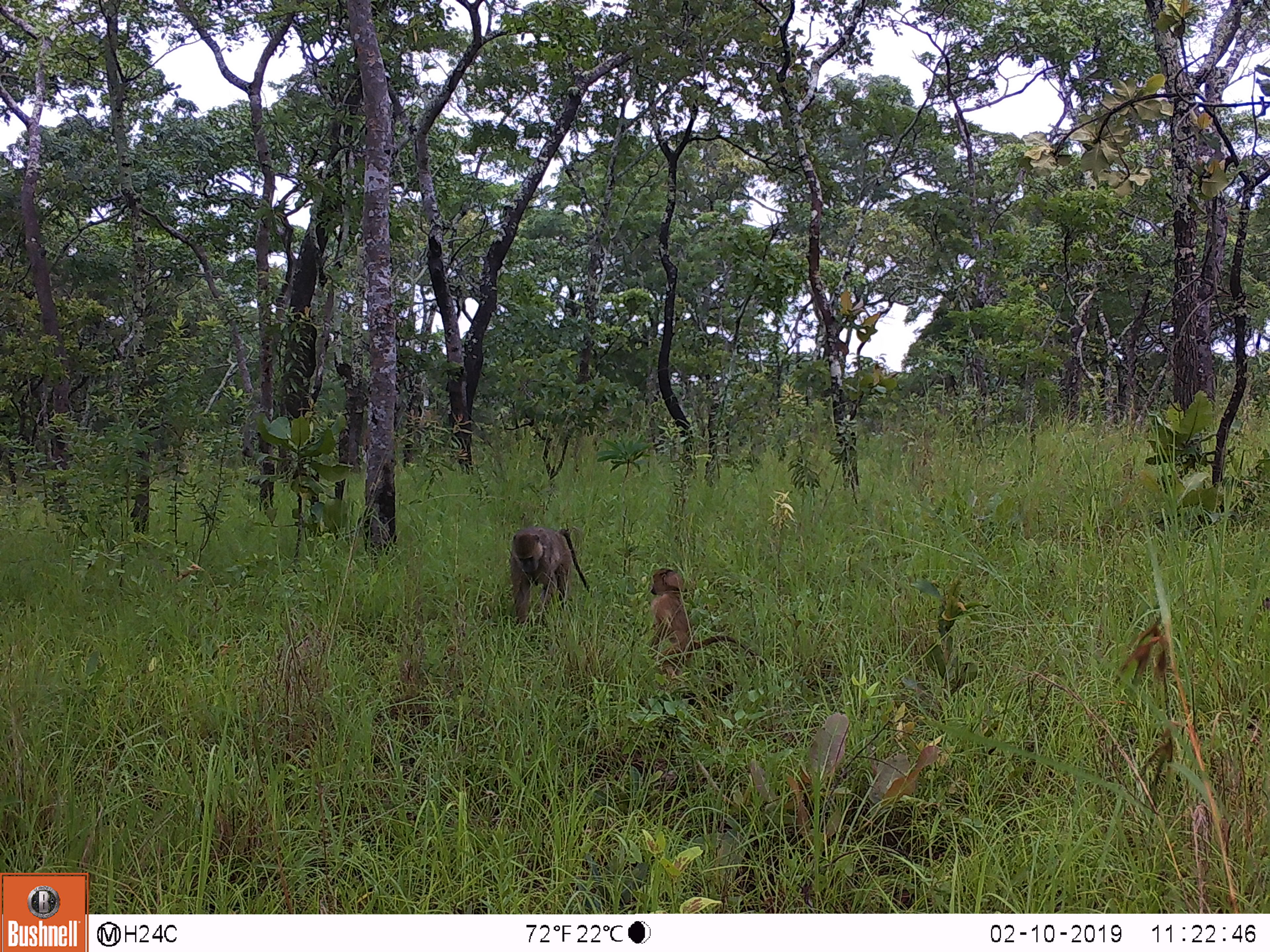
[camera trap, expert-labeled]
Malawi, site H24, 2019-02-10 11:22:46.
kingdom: Animalia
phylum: Chordata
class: Mammalia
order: Primates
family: Cercopithecidae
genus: Papio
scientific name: Papio cynocephalus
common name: yellow baboon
Yellow baboon (Papio cynocephalus), count 2.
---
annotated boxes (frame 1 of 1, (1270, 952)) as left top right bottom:
yellow baboon: 642 557 757 680; 501 526 590 633